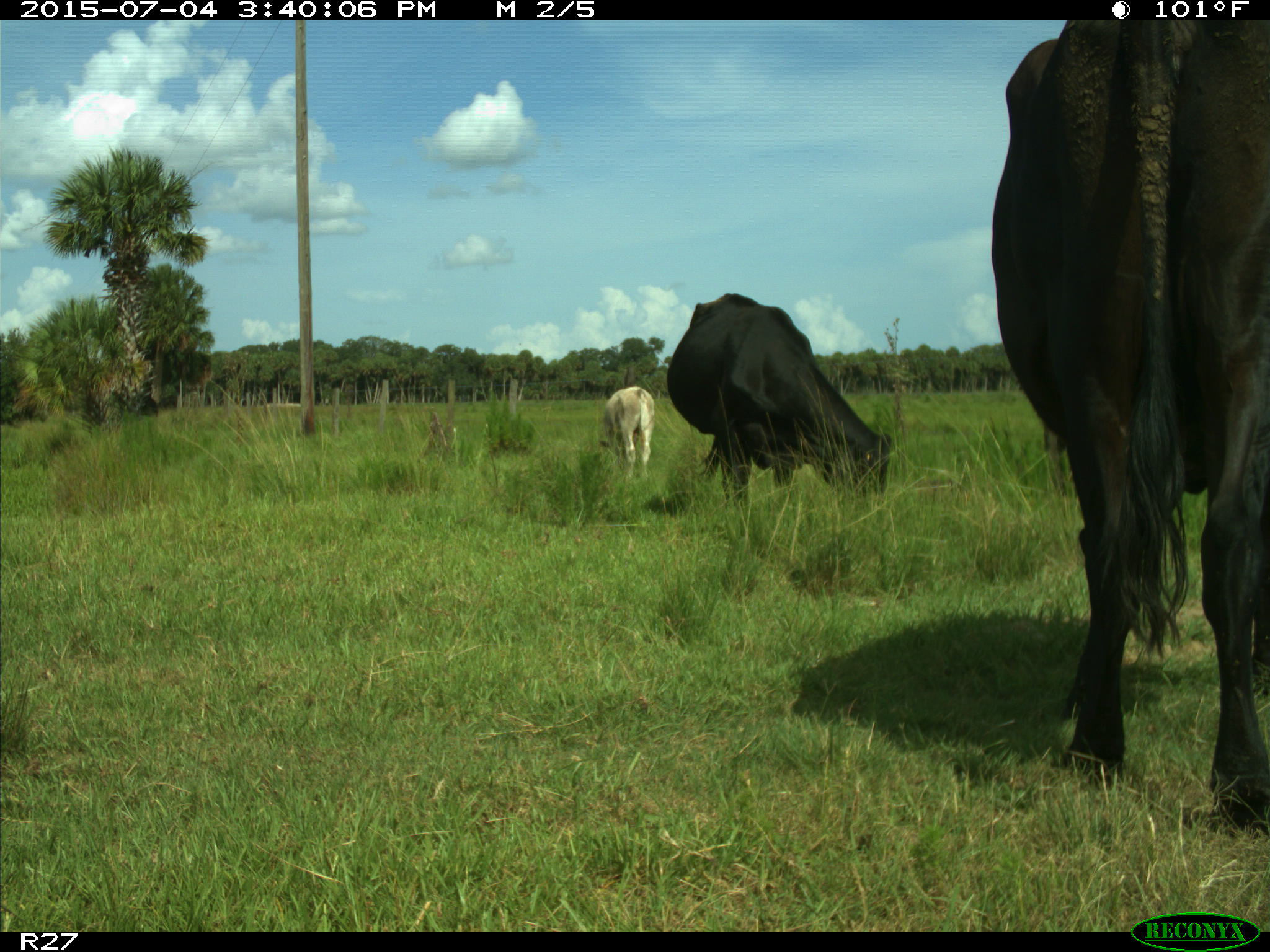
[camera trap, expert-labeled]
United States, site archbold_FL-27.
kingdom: Animalia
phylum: Chordata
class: Mammalia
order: Artiodactyla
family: Bovidae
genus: Bos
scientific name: Bos taurus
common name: domestic cow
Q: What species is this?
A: Bos taurus (domestic cow).